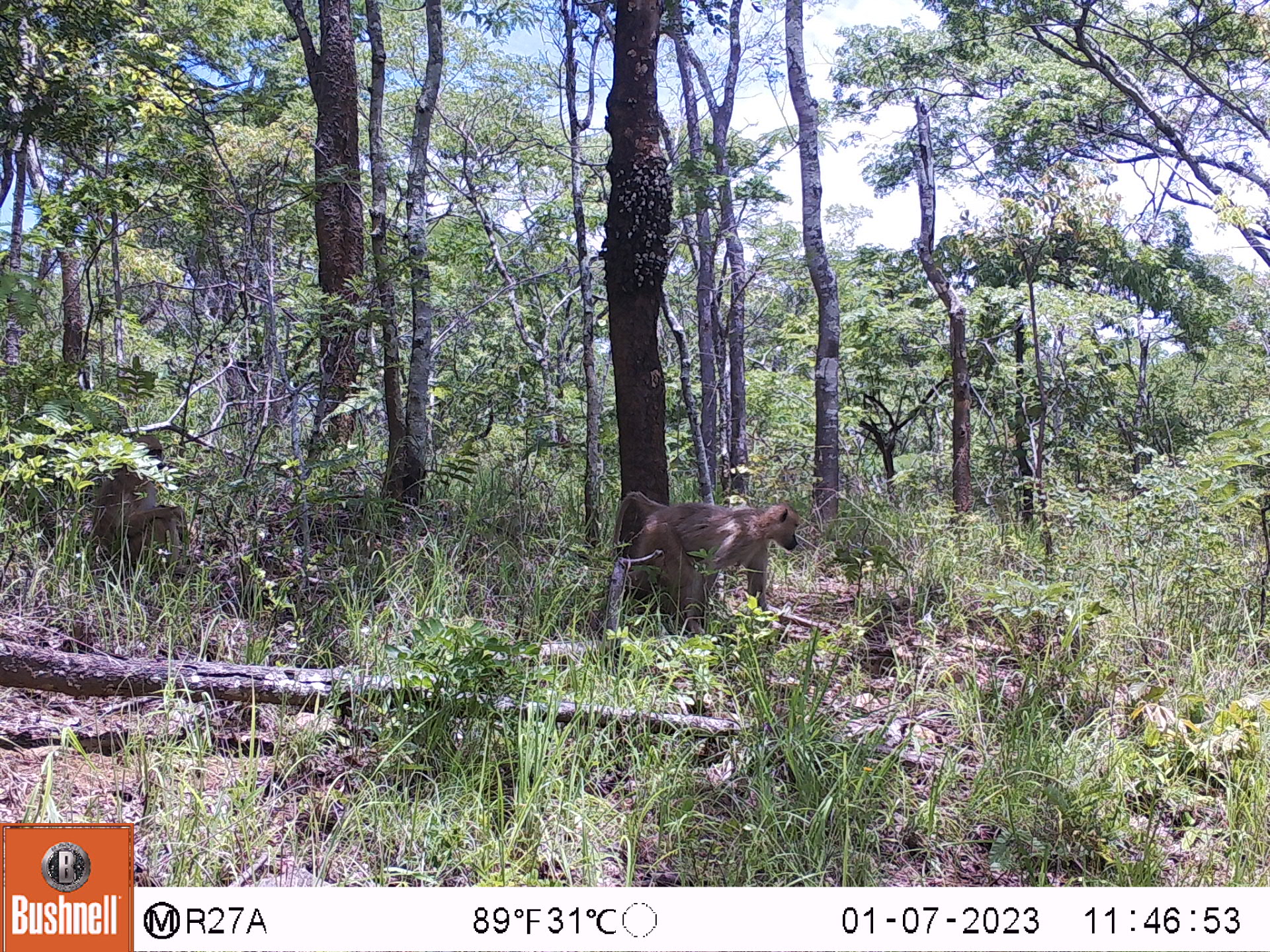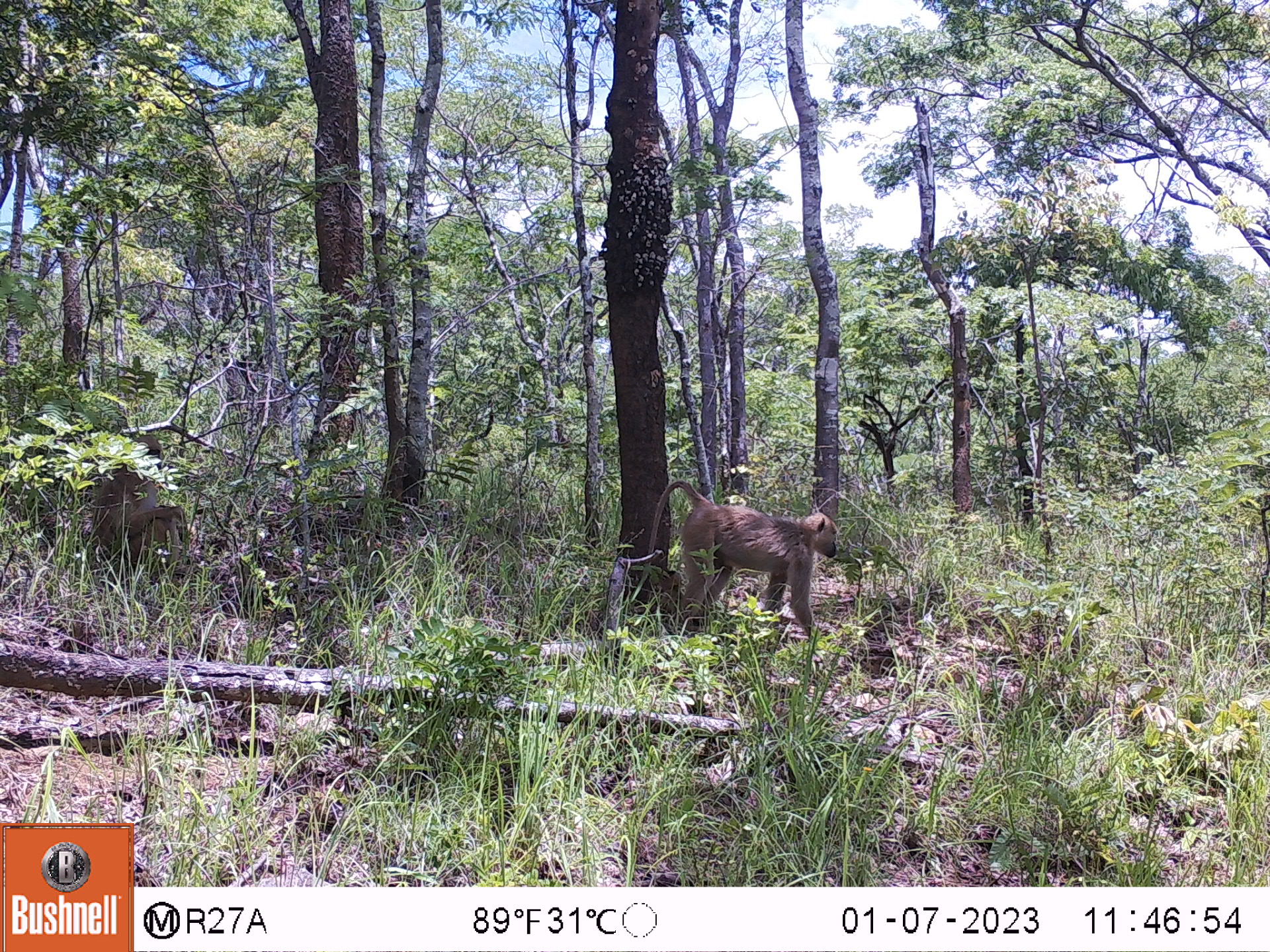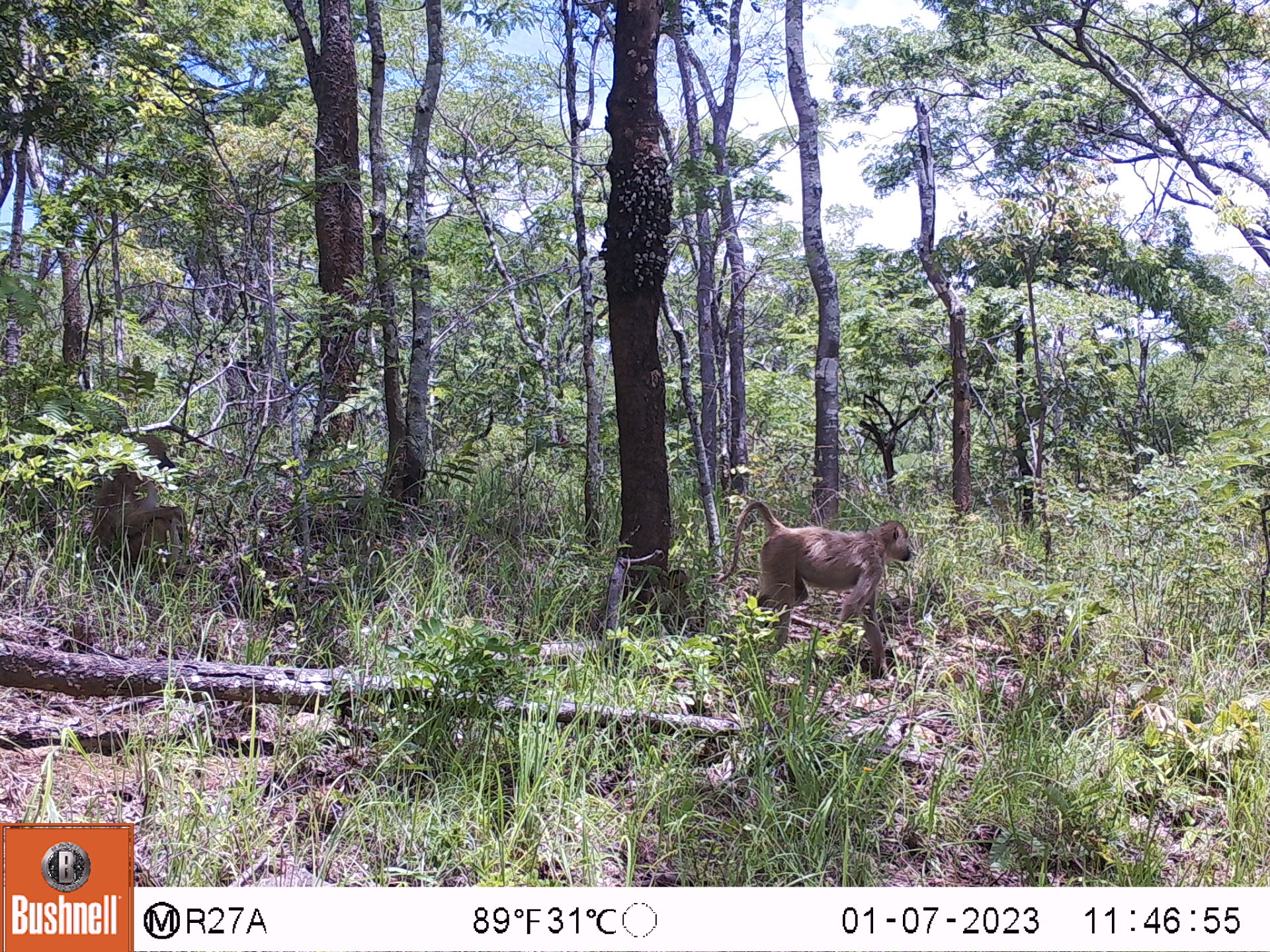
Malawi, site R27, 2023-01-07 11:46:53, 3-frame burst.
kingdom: Animalia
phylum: Chordata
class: Mammalia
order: Primates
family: Cercopithecidae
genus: Papio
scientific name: Papio cynocephalus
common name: yellow baboon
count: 2